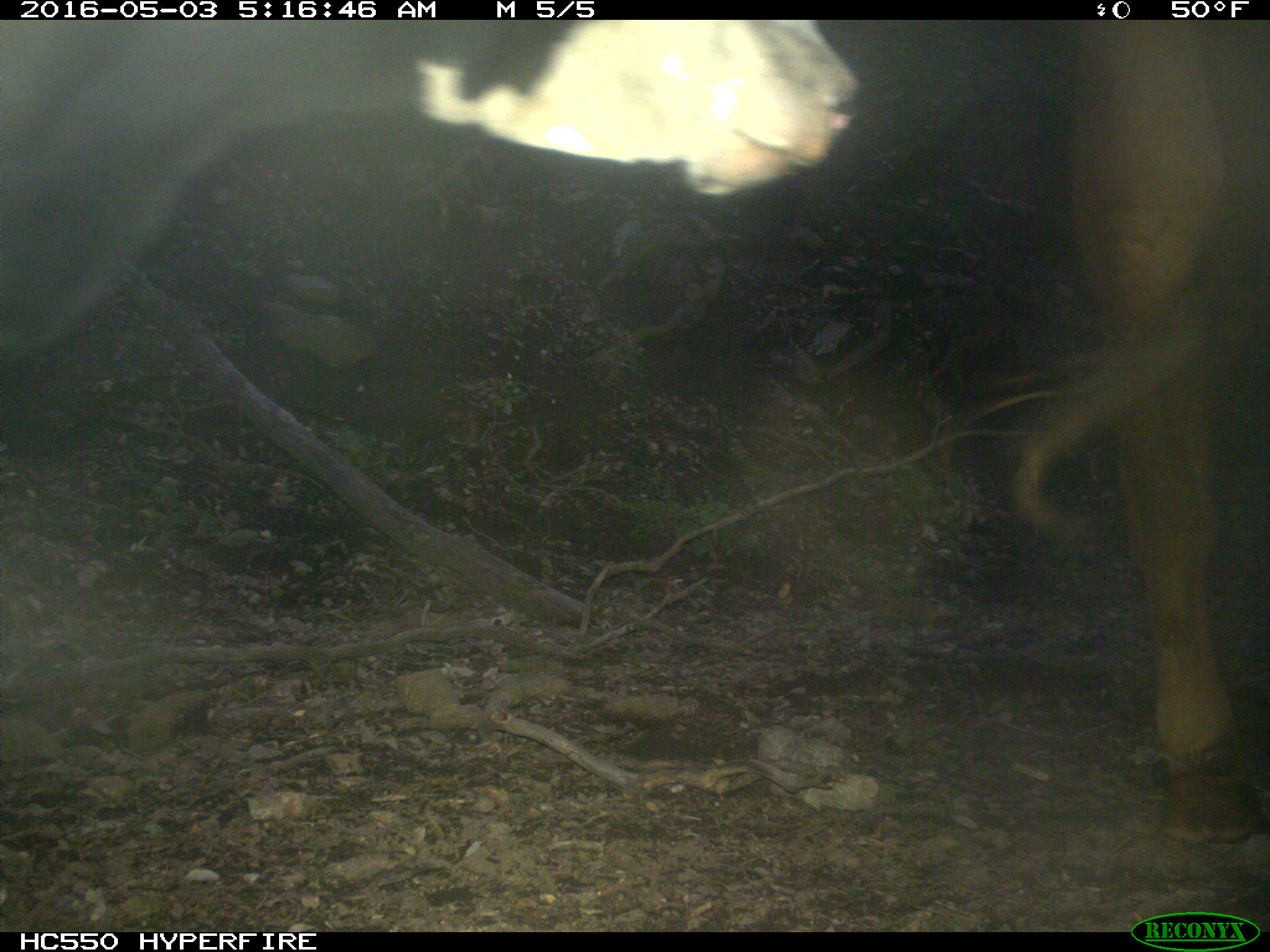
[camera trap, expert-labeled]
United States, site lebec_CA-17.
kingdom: Animalia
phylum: Chordata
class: Mammalia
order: Artiodactyla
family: Bovidae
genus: Bos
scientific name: Bos taurus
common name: domestic cow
Bos taurus (domestic cow).